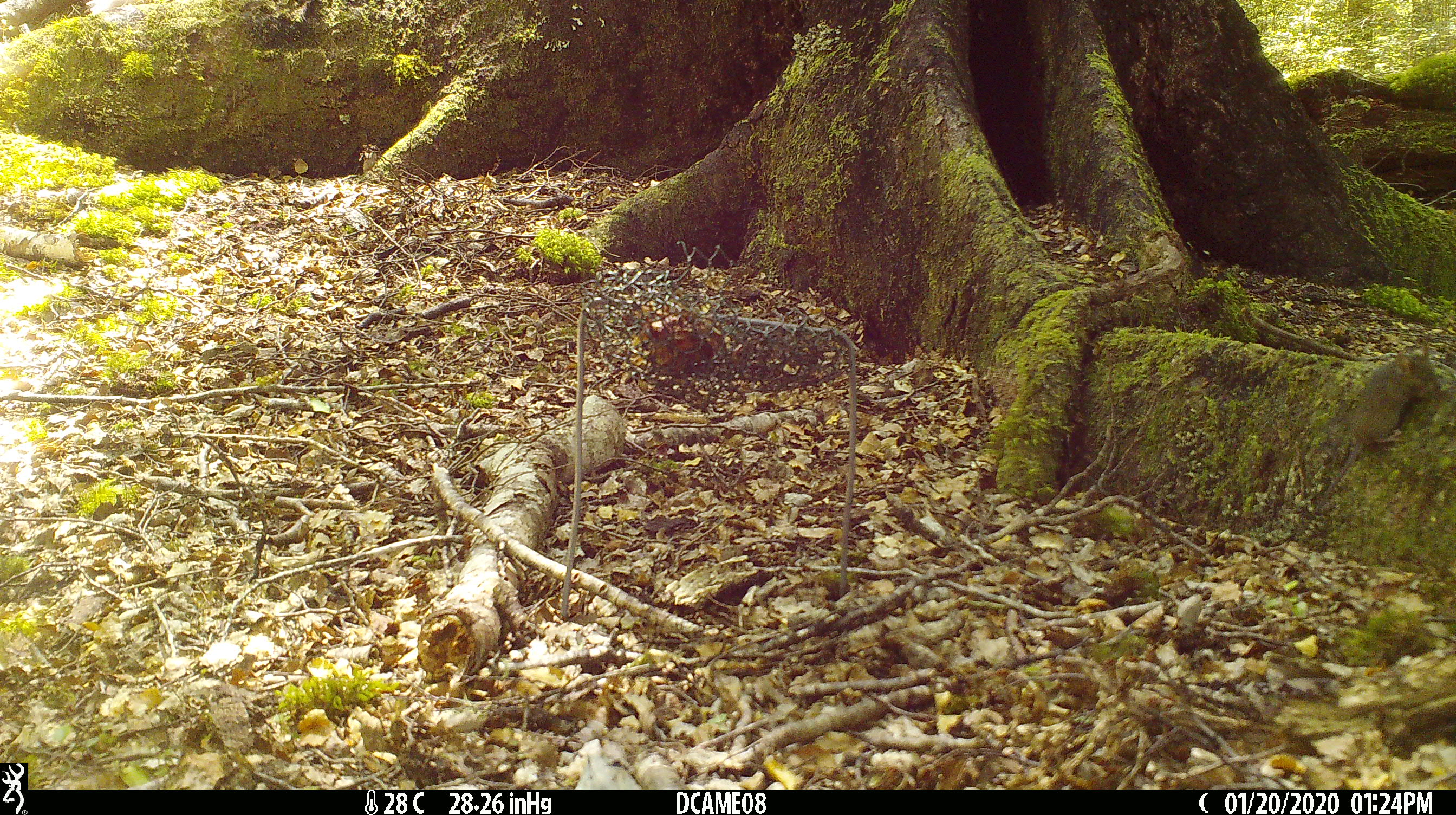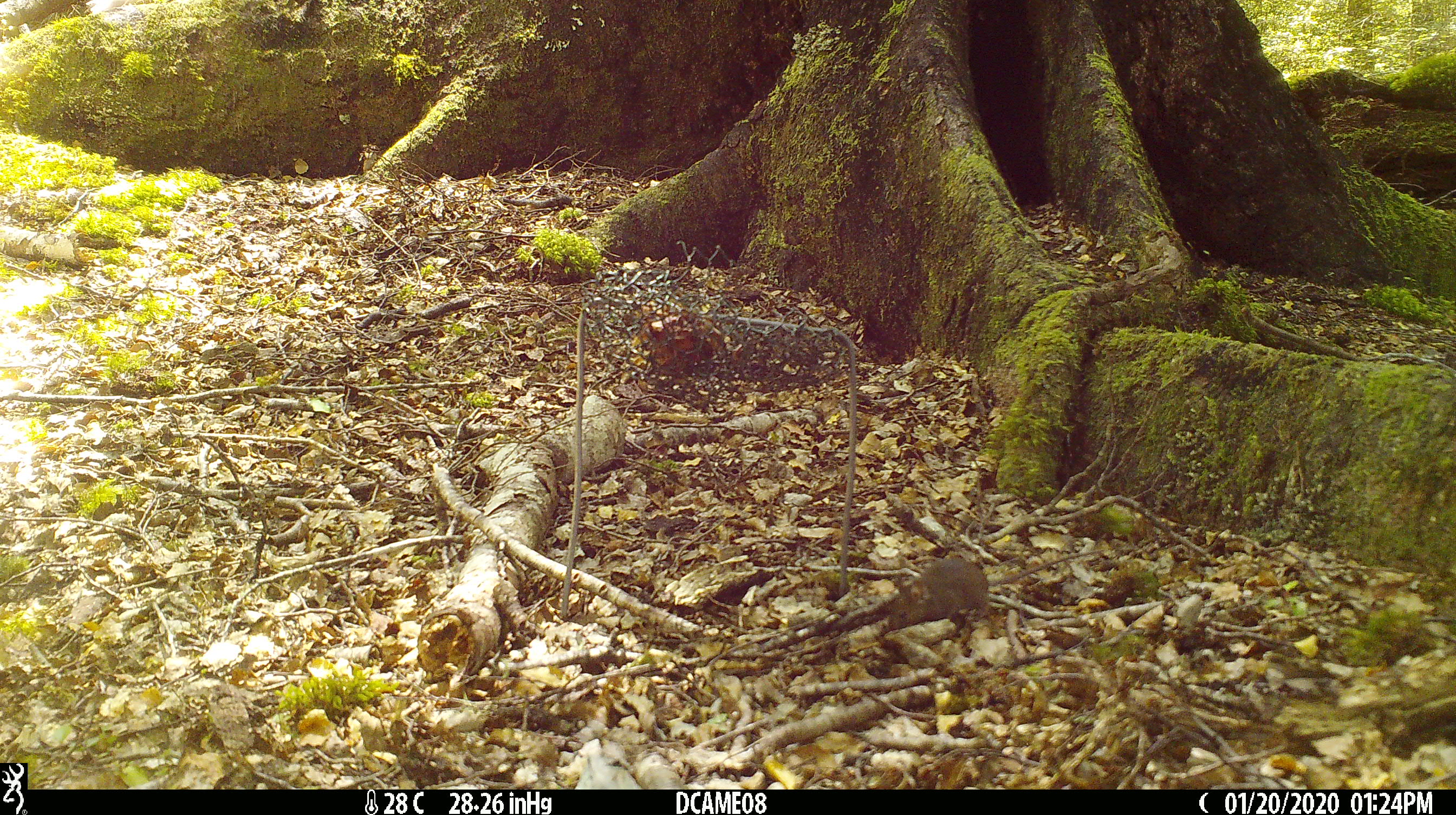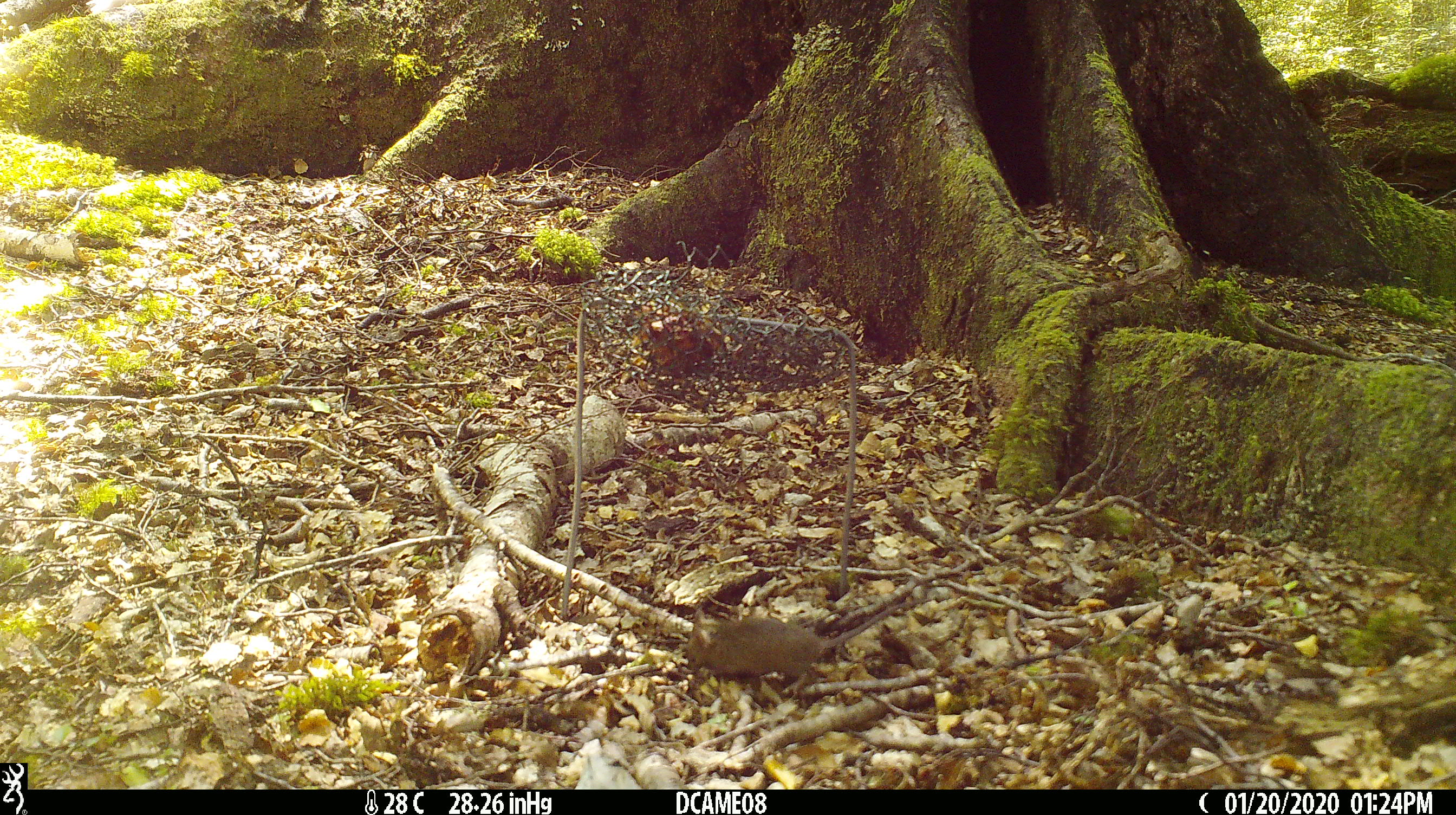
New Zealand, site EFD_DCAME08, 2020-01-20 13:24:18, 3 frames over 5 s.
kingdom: Animalia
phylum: Chordata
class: Mammalia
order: Rodentia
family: Muridae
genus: Mus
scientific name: Mus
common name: mouse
Mouse (Mus).